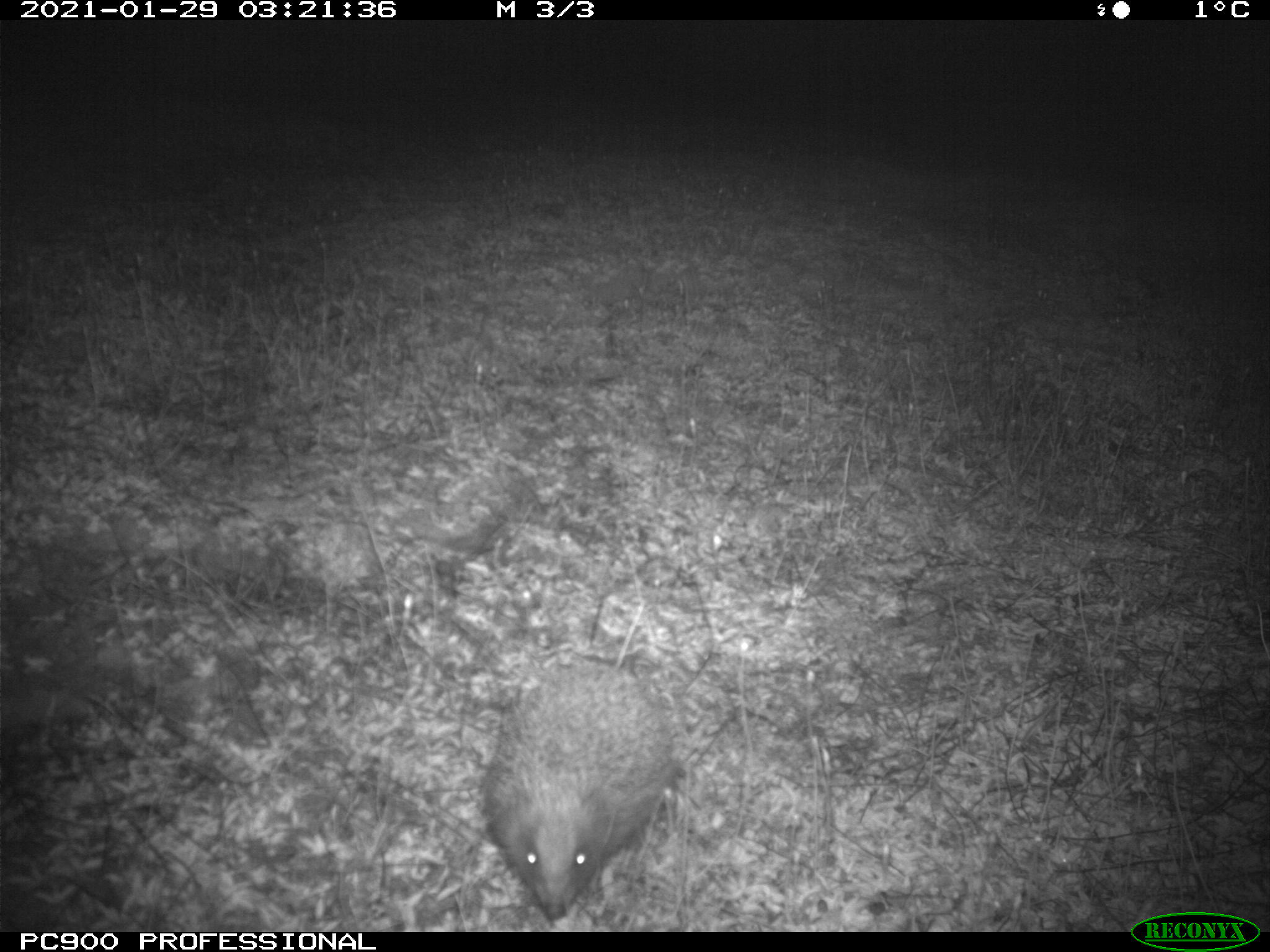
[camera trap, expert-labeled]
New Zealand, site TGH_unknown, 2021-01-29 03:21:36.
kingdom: Animalia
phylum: Chordata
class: Mammalia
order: Eulipotyphla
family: Erinaceidae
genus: Erinaceus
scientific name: Erinaceus europaeus europaeus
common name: european hedgehog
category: hedgehog